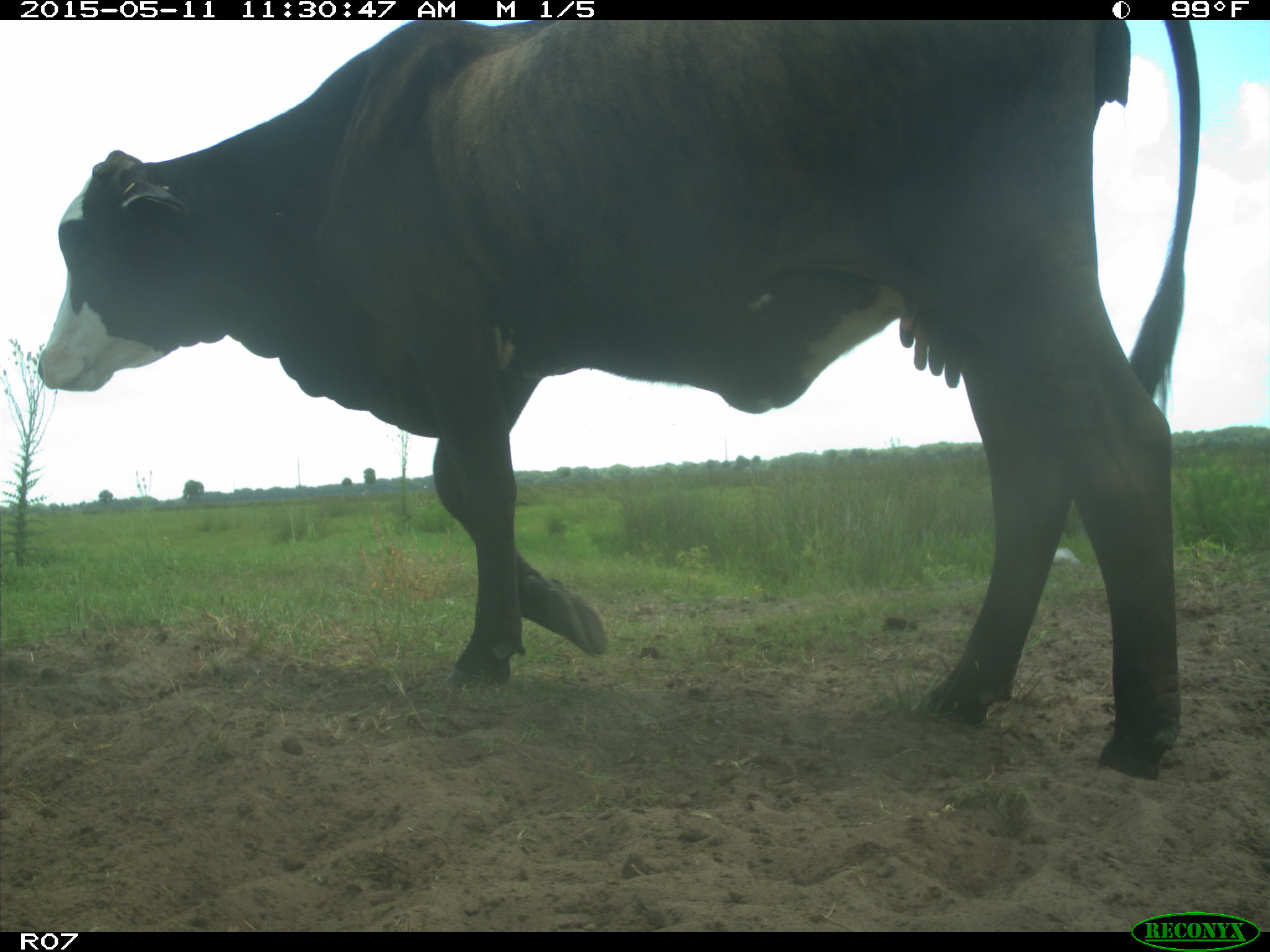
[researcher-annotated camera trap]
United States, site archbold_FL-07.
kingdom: Animalia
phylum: Chordata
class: Mammalia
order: Artiodactyla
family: Bovidae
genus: Bos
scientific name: Bos taurus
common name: domestic cow